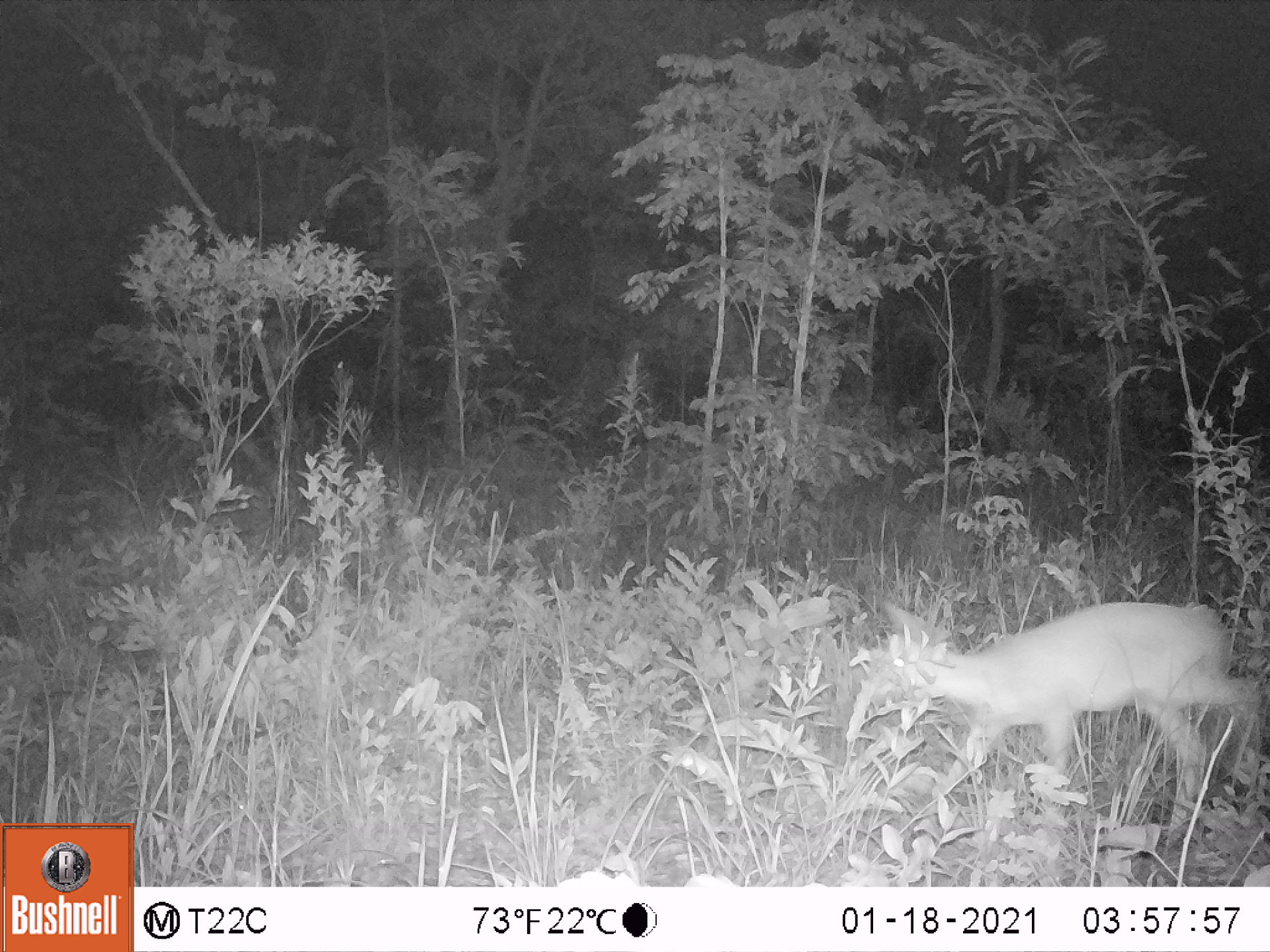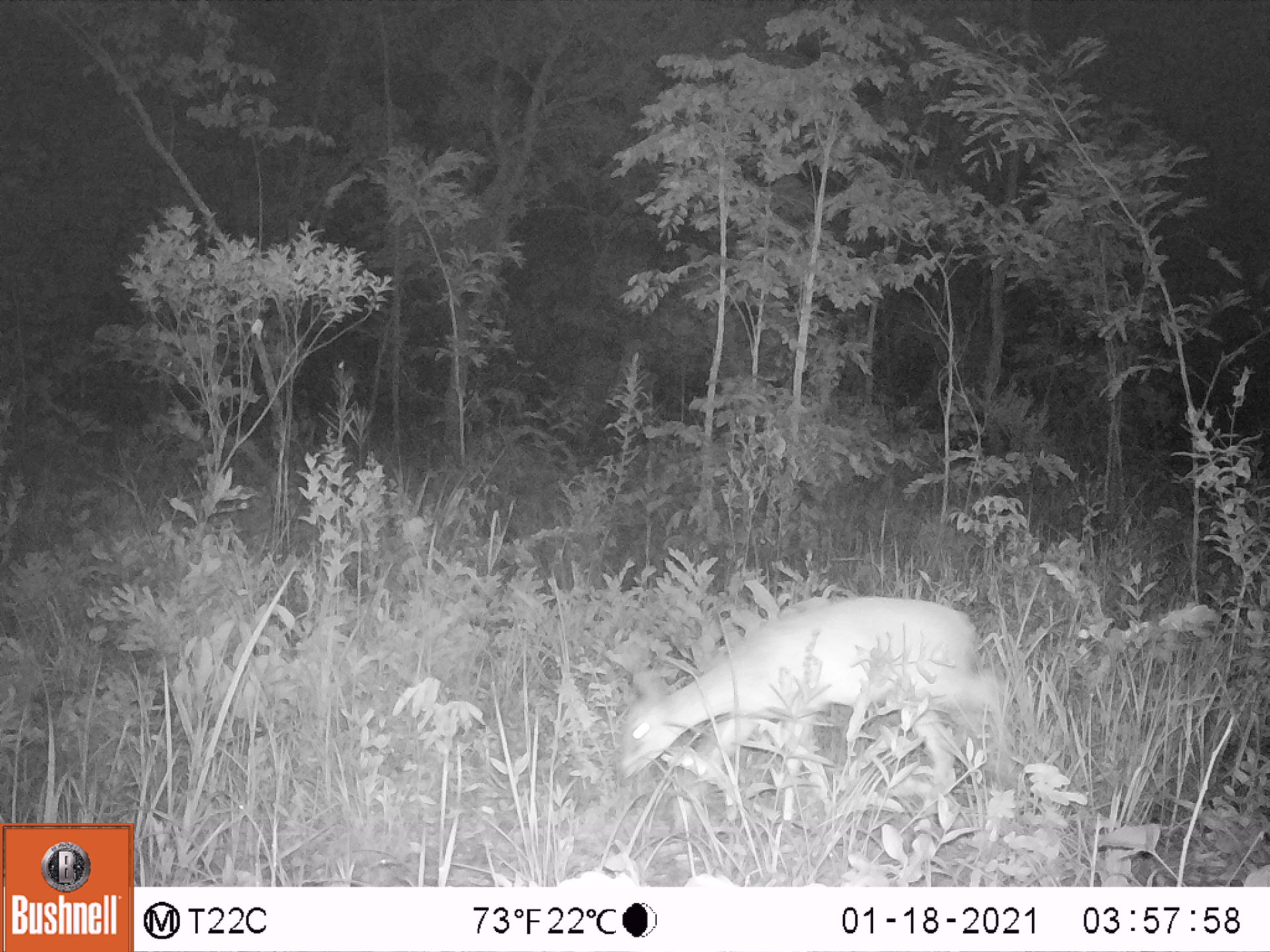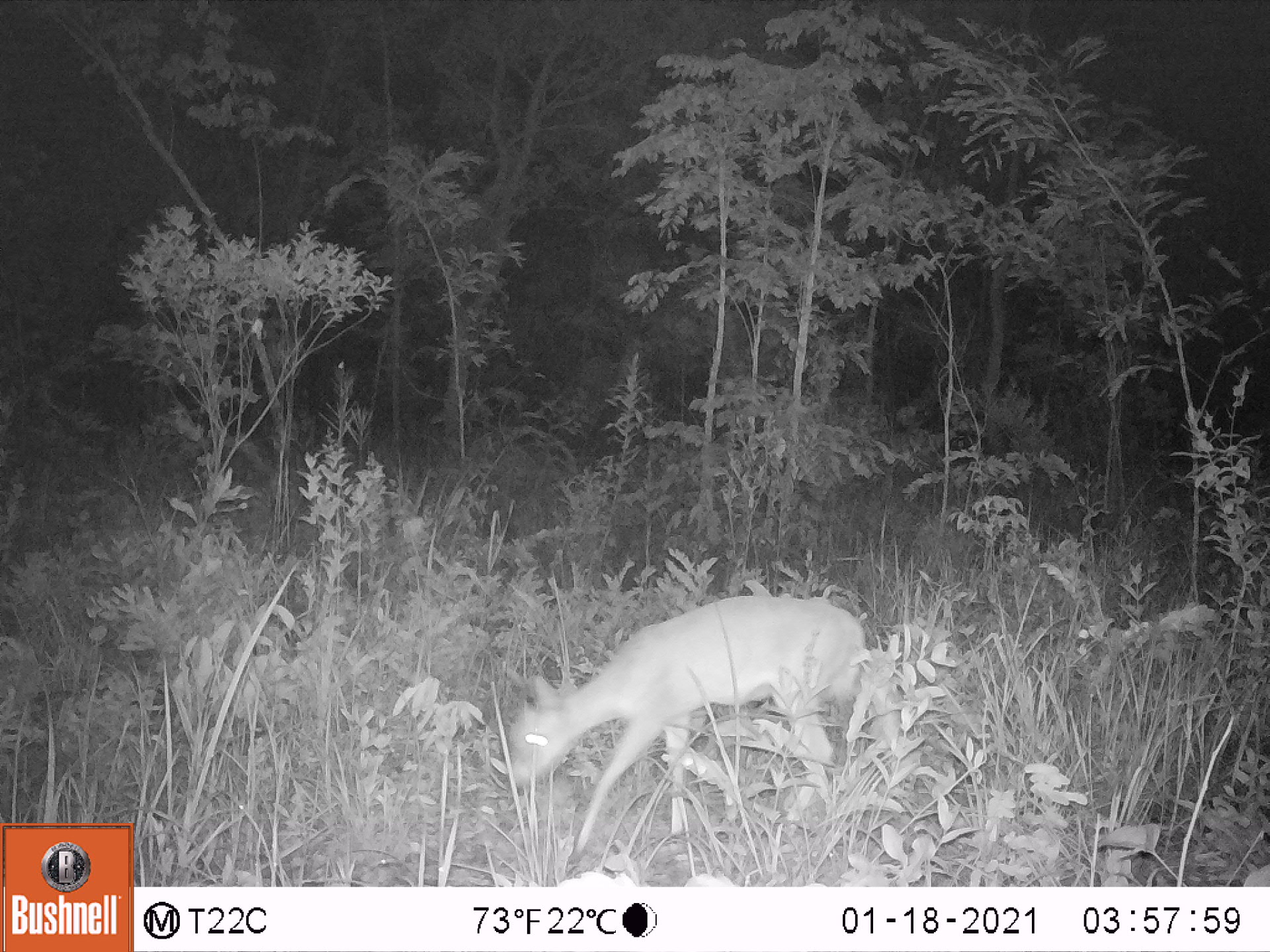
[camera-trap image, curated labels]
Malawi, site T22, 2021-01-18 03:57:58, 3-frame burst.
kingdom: Animalia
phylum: Chordata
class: Mammalia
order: Artiodactyla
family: Bovidae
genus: Sylvicapra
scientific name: Sylvicapra grimmia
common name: common duiker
Common duiker (Sylvicapra grimmia), count 1.